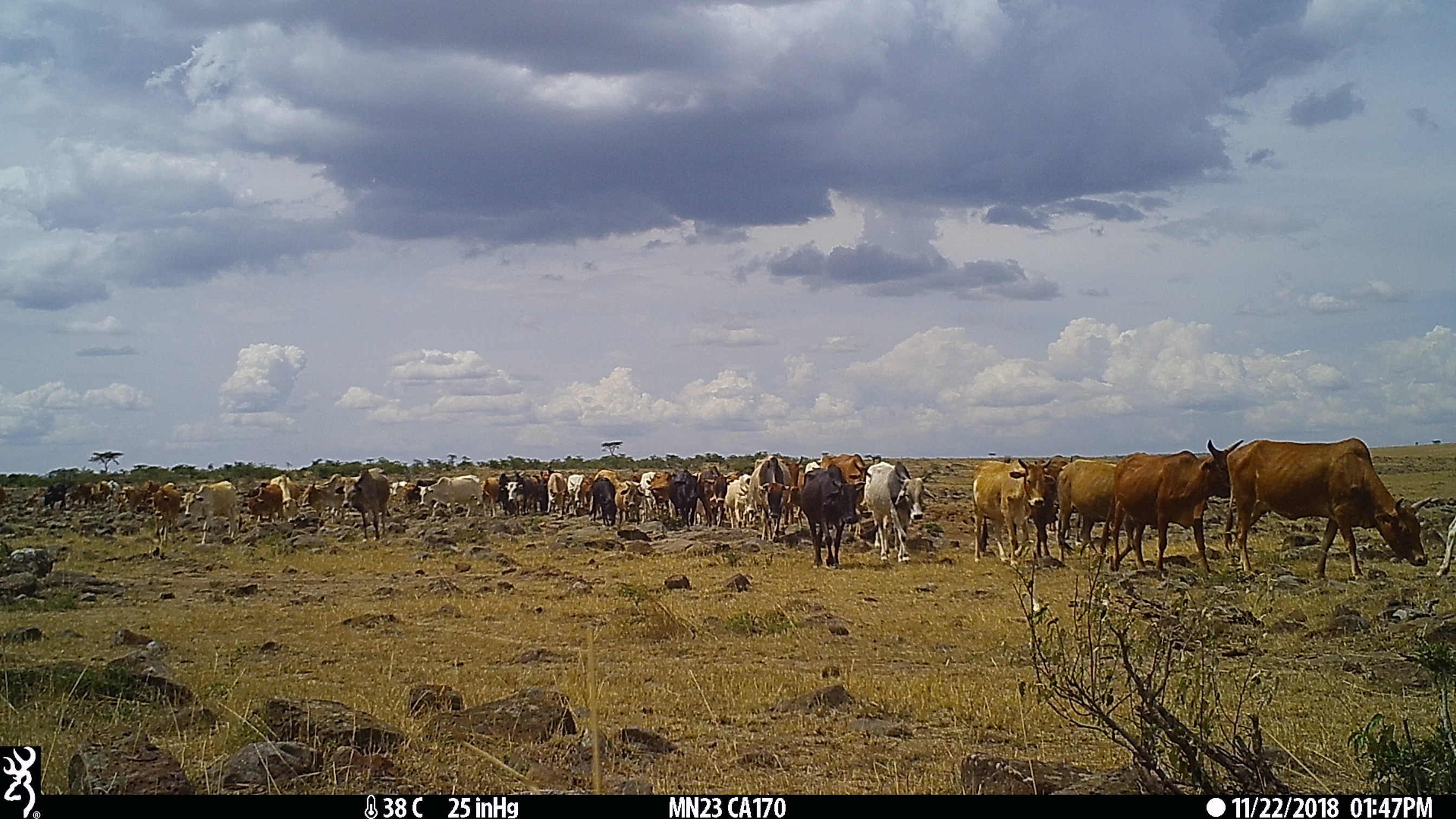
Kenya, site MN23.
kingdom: Animalia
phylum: Chordata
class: Mammalia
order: Artiodactyla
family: Bovidae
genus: Bos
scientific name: Bos taurus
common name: cattle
Cattle (Bos taurus).